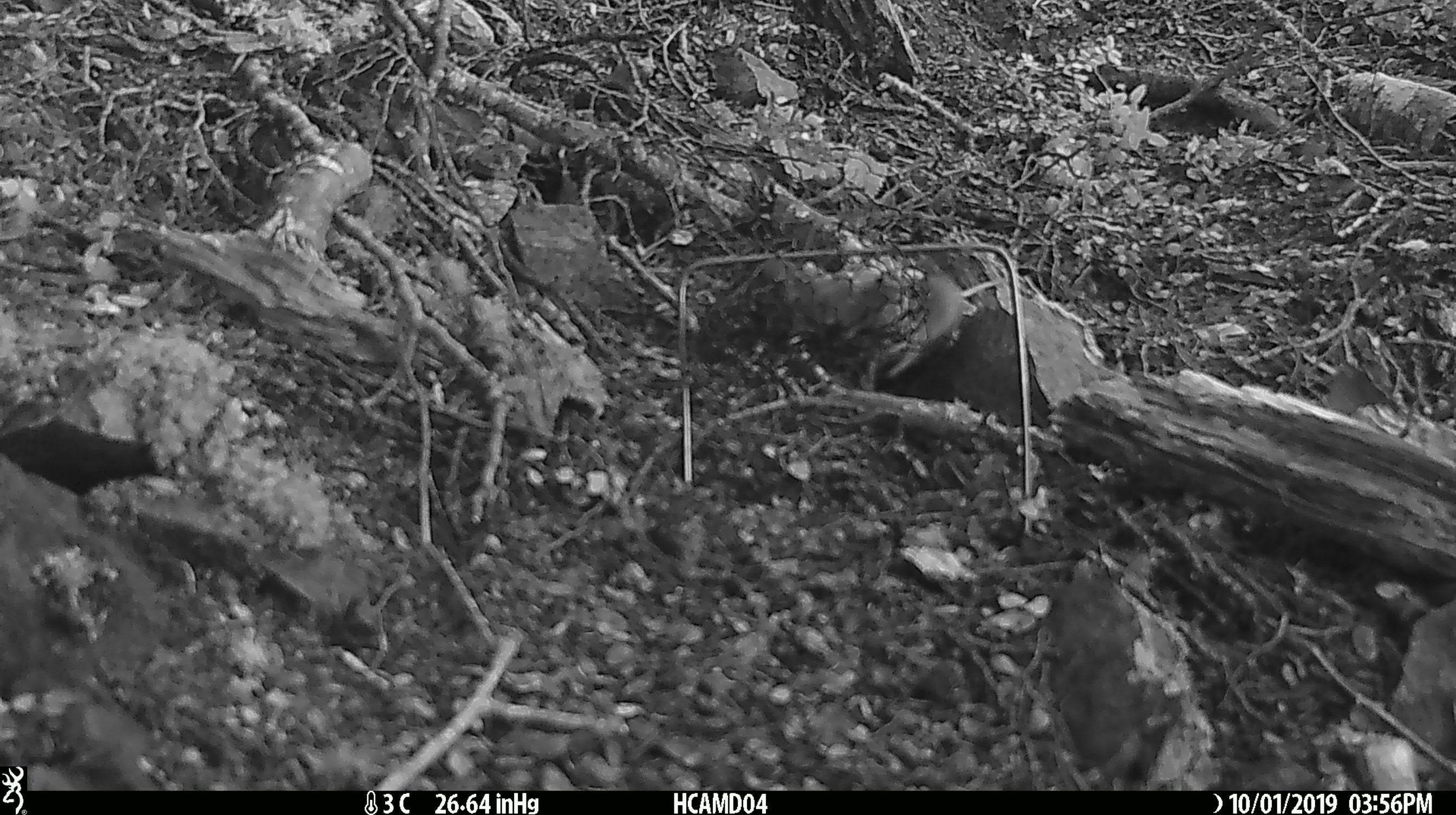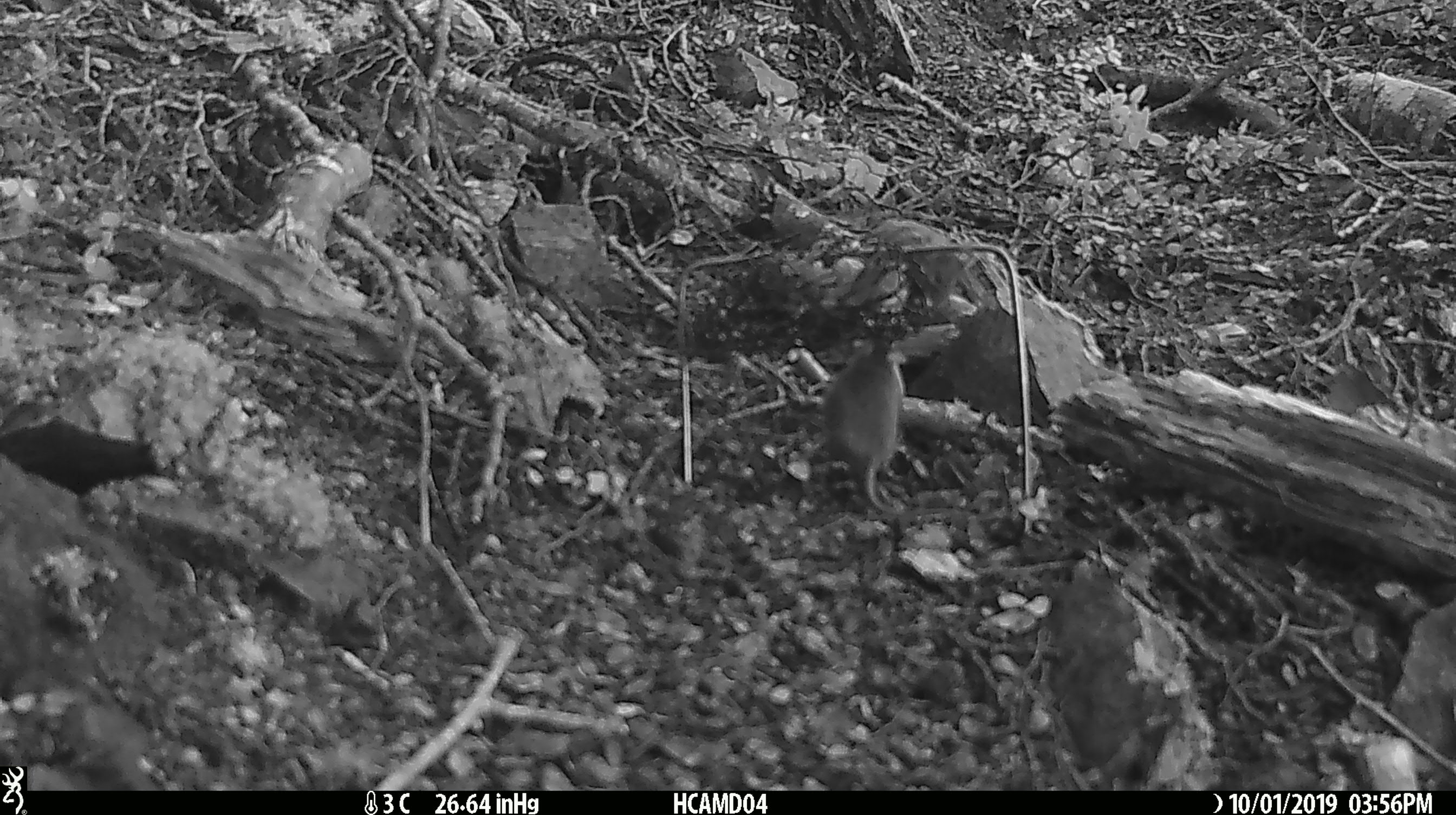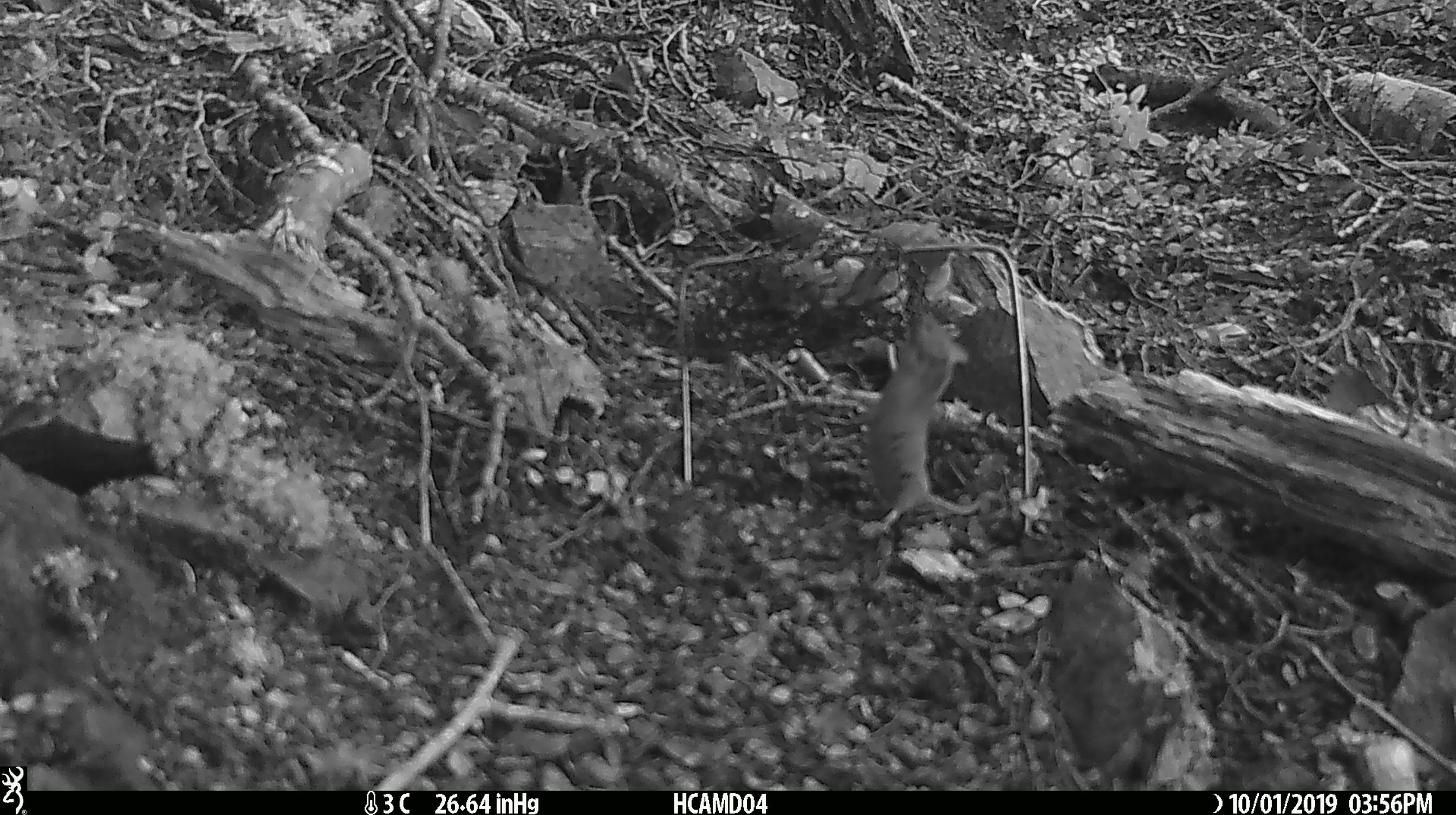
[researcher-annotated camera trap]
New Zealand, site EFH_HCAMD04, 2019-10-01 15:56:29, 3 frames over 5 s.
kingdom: Animalia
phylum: Chordata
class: Mammalia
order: Rodentia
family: Muridae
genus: Mus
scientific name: Mus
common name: mouse